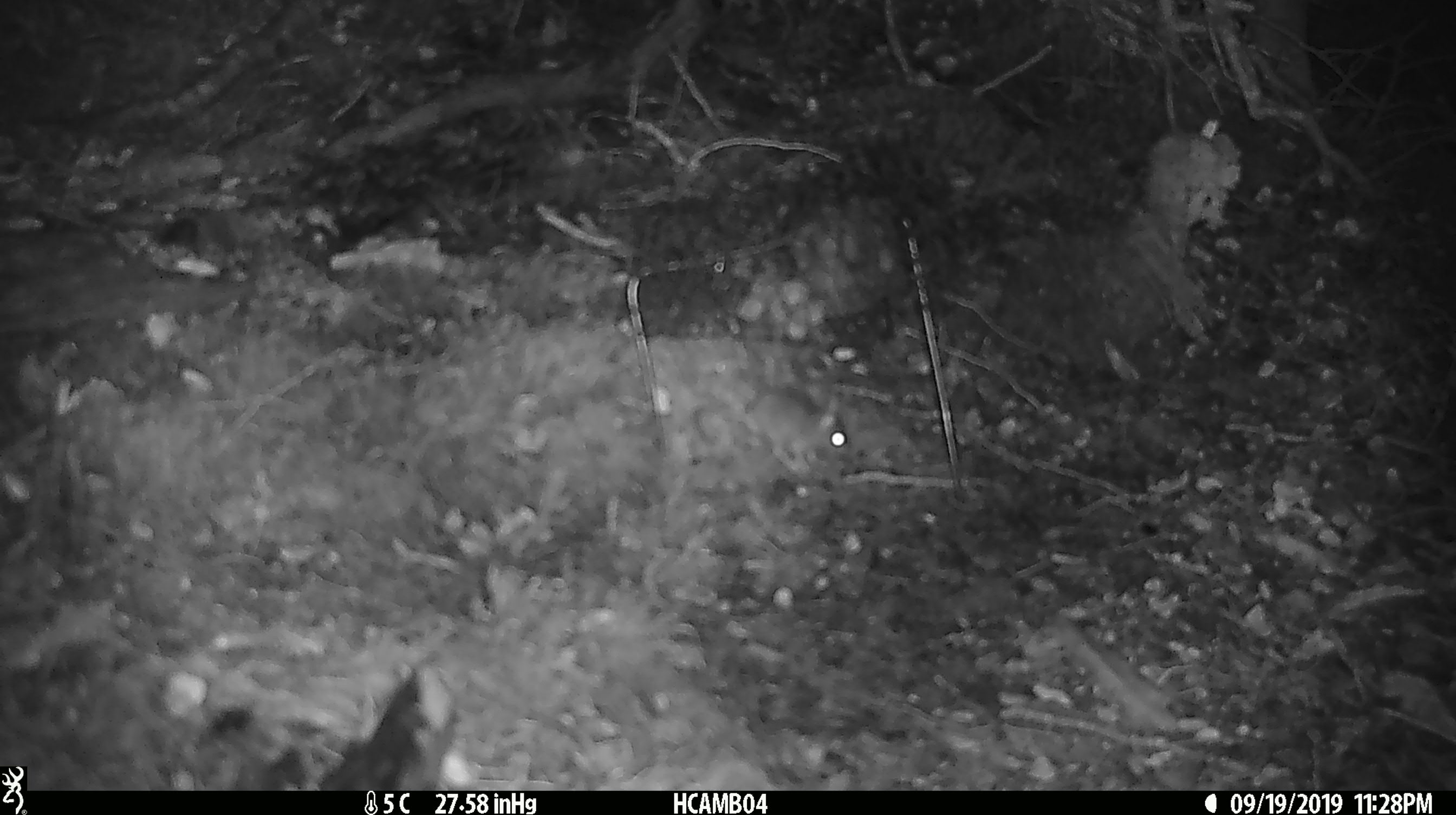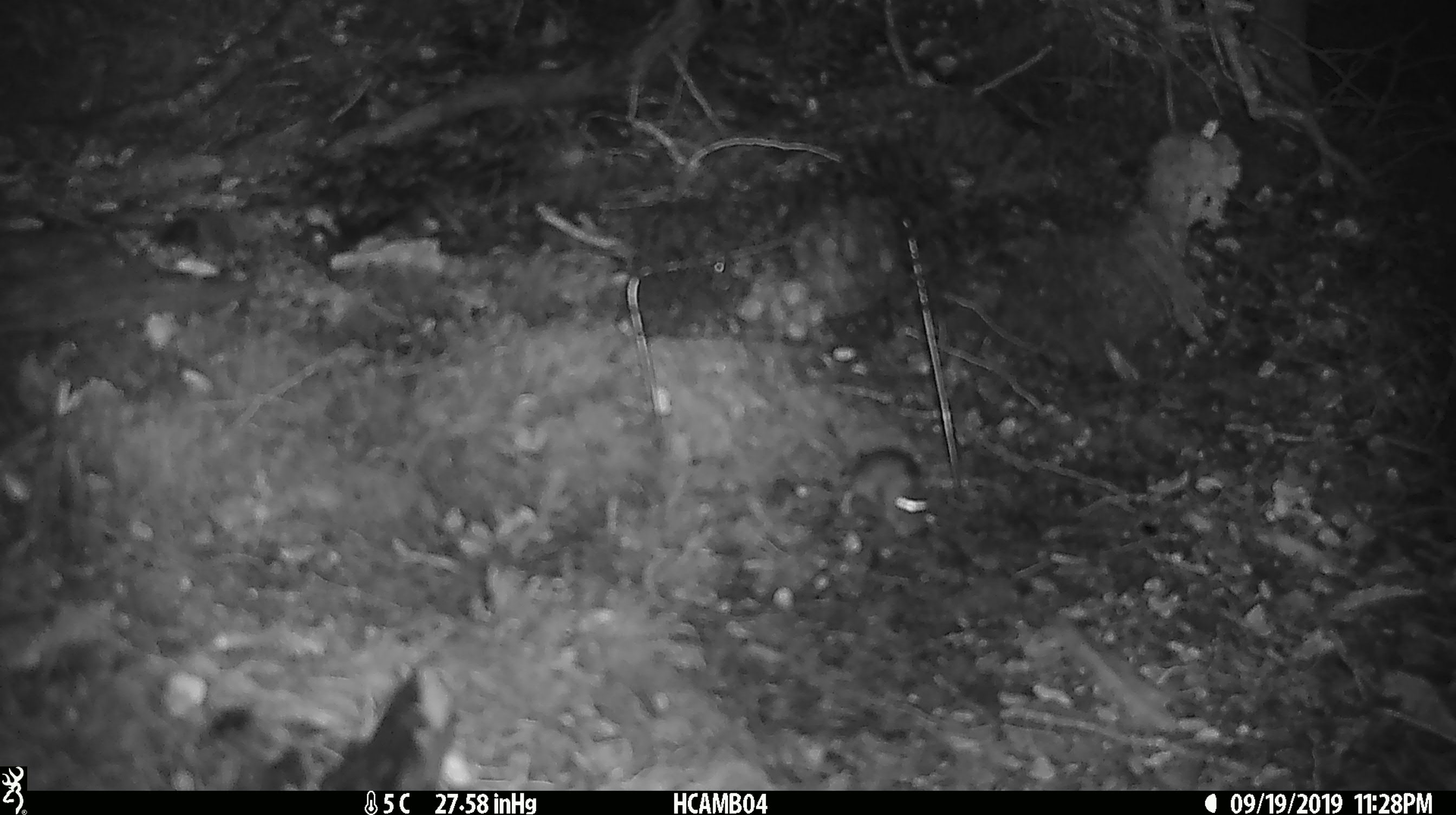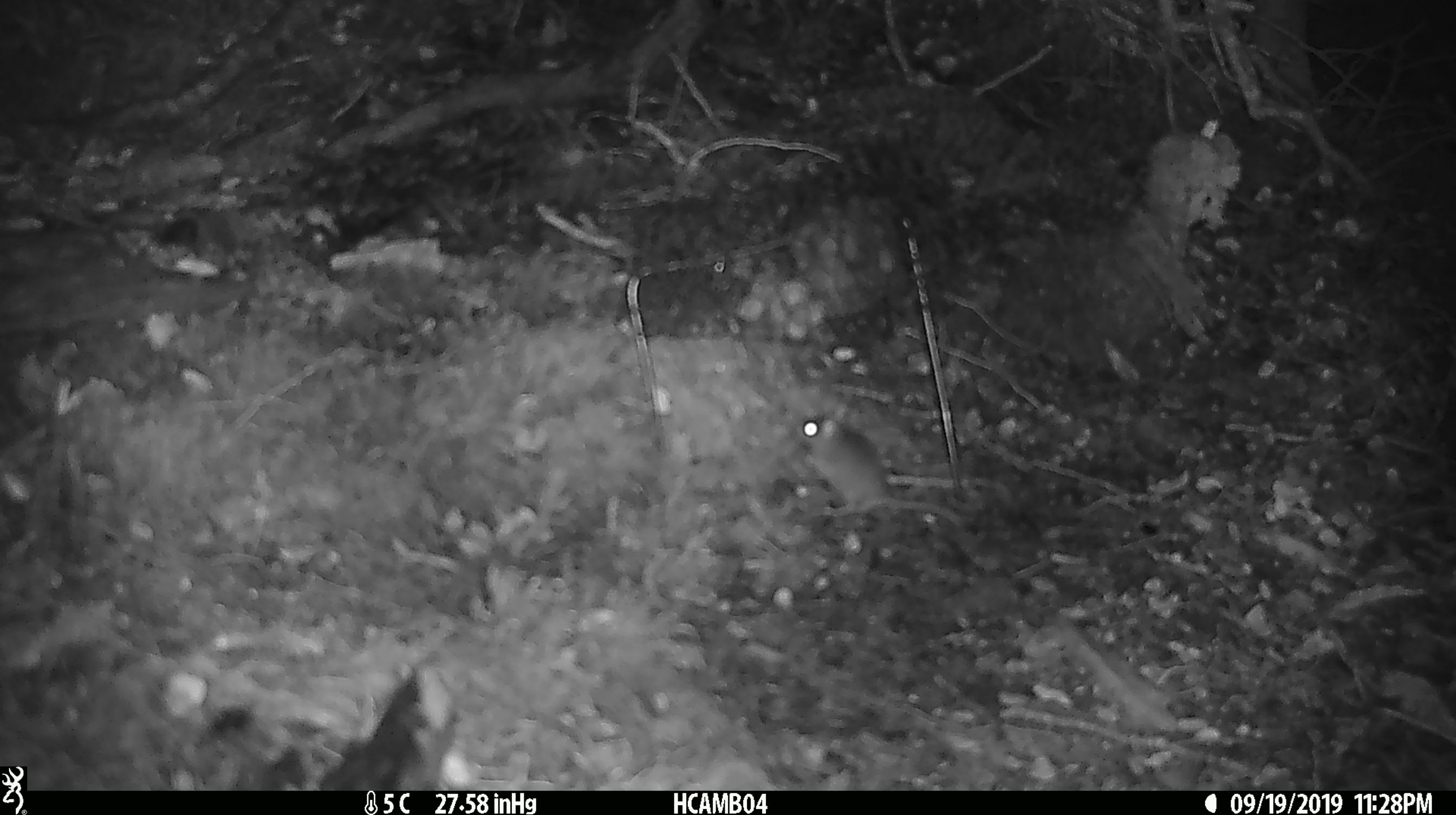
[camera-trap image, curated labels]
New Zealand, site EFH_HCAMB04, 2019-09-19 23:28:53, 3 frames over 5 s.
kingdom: Animalia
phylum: Chordata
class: Mammalia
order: Rodentia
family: Muridae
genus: Mus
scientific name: Mus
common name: mouse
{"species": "mouse (Mus)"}